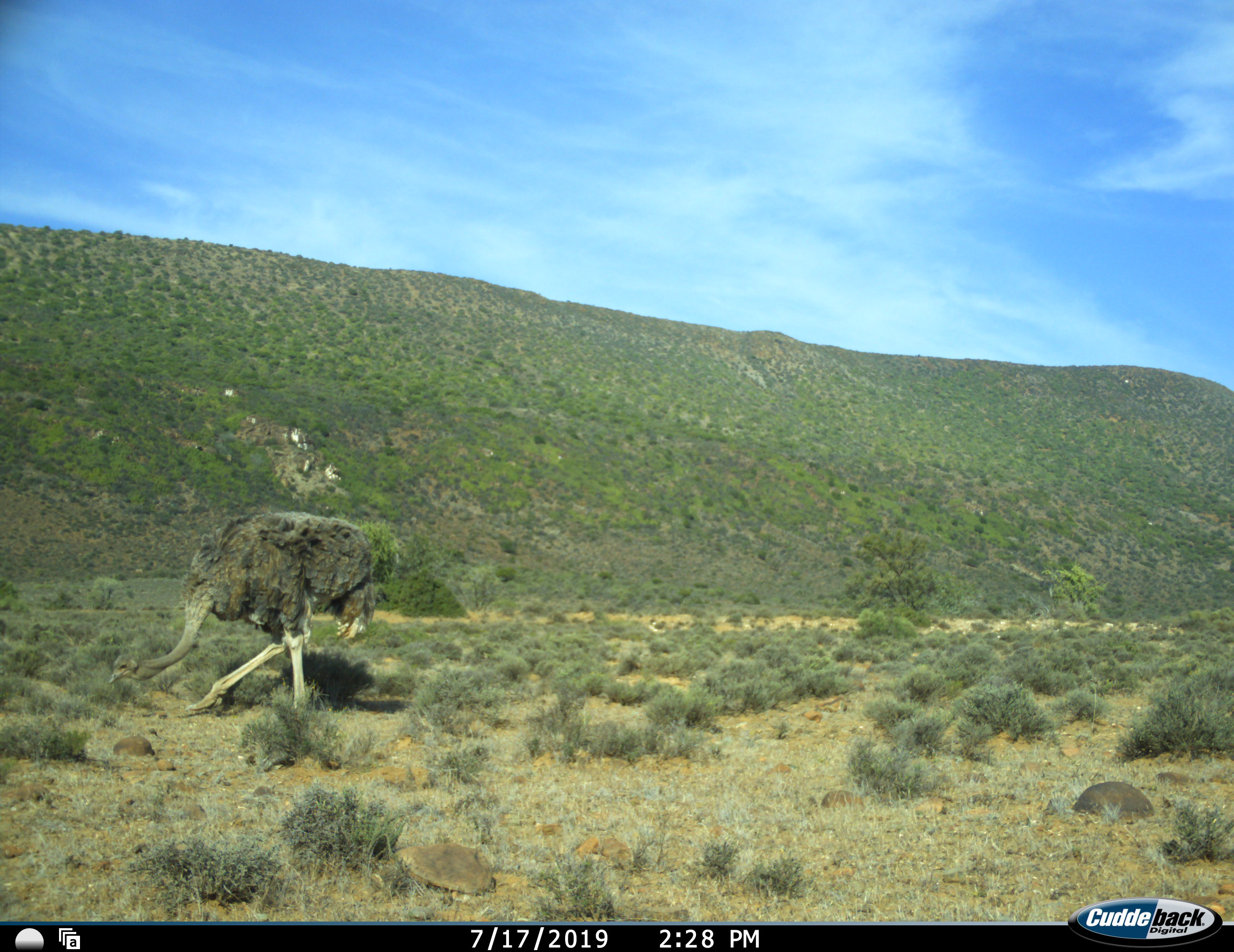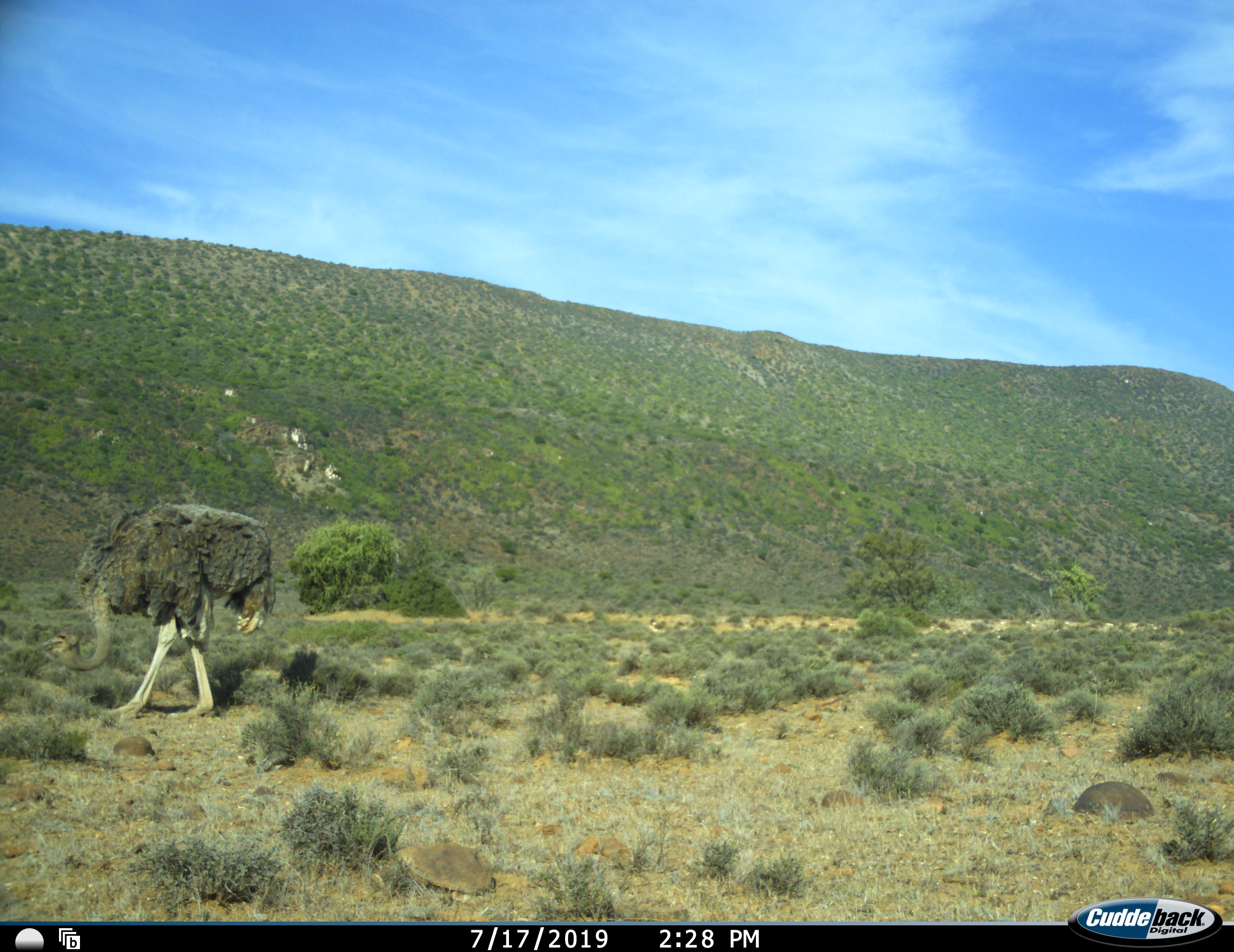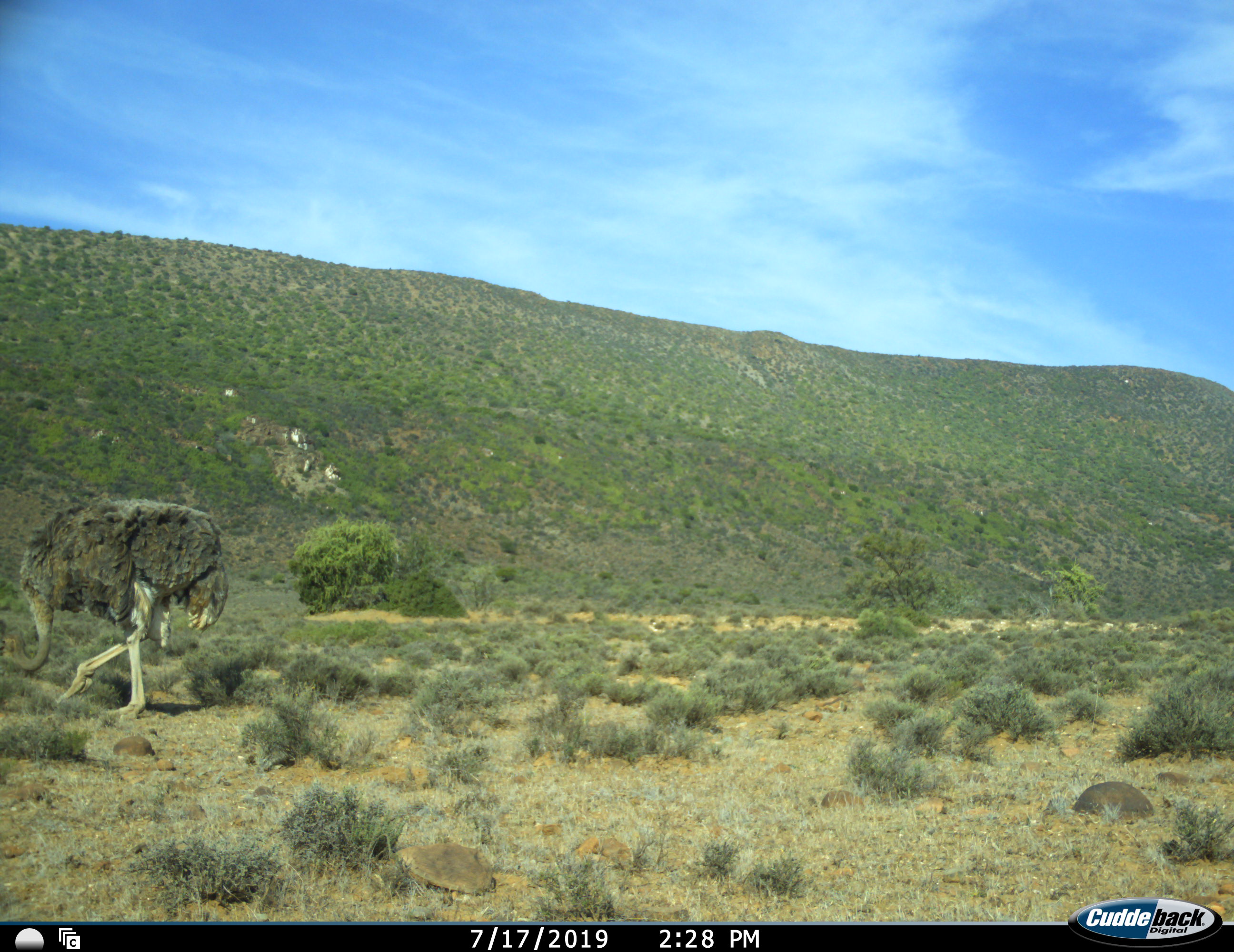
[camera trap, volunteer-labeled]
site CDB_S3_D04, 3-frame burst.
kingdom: Animalia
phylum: Chordata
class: Aves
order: Struthioniformes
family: Struthionidae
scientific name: Struthionidae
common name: ostrich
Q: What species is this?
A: Ostrich (Struthionidae).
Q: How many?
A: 1.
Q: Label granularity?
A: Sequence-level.